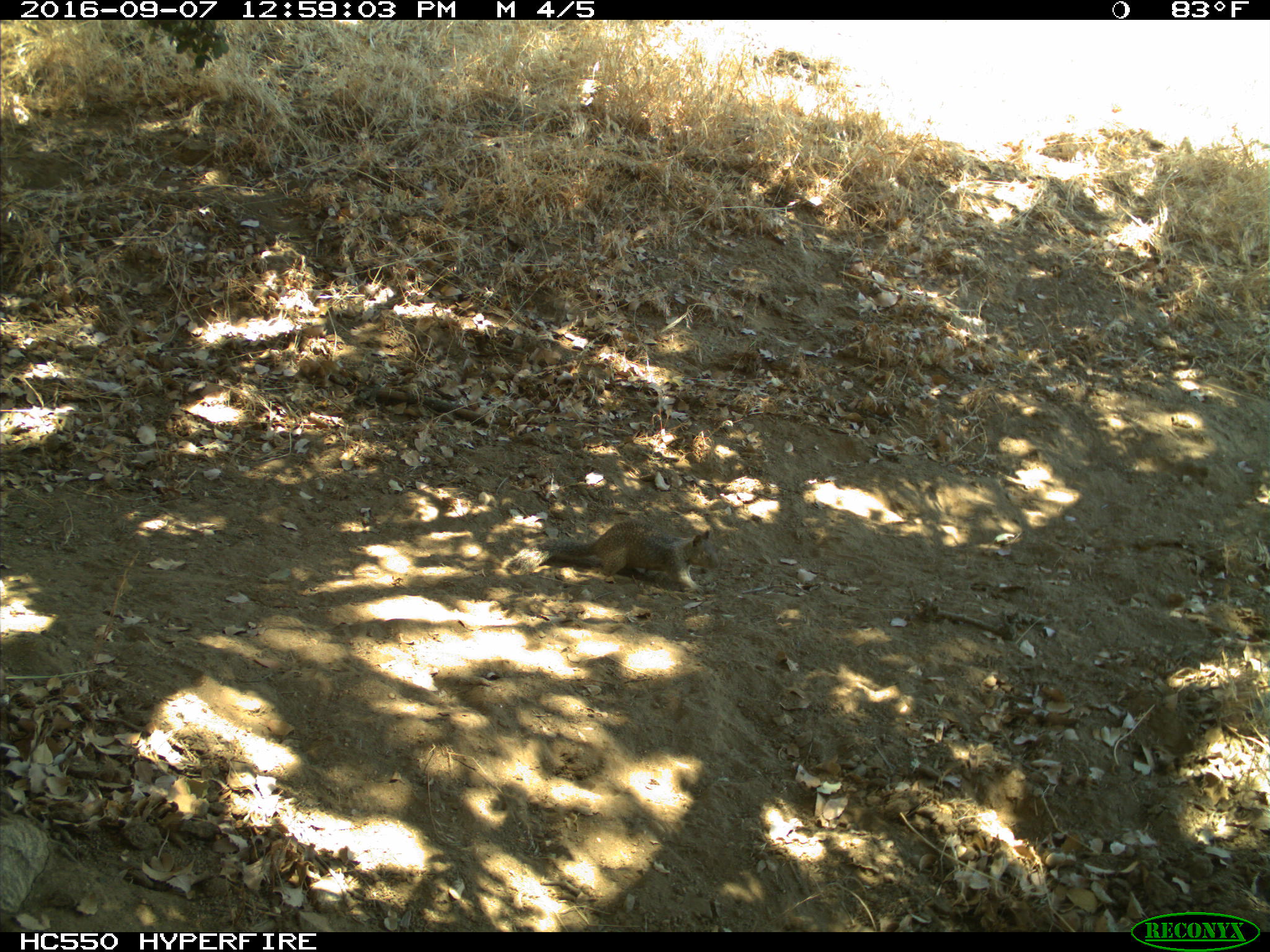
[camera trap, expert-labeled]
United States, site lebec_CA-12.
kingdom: Animalia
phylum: Chordata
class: Mammalia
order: Rodentia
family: Sciuridae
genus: Otospermophilus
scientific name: Otospermophilus beecheyi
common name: california ground squirrel